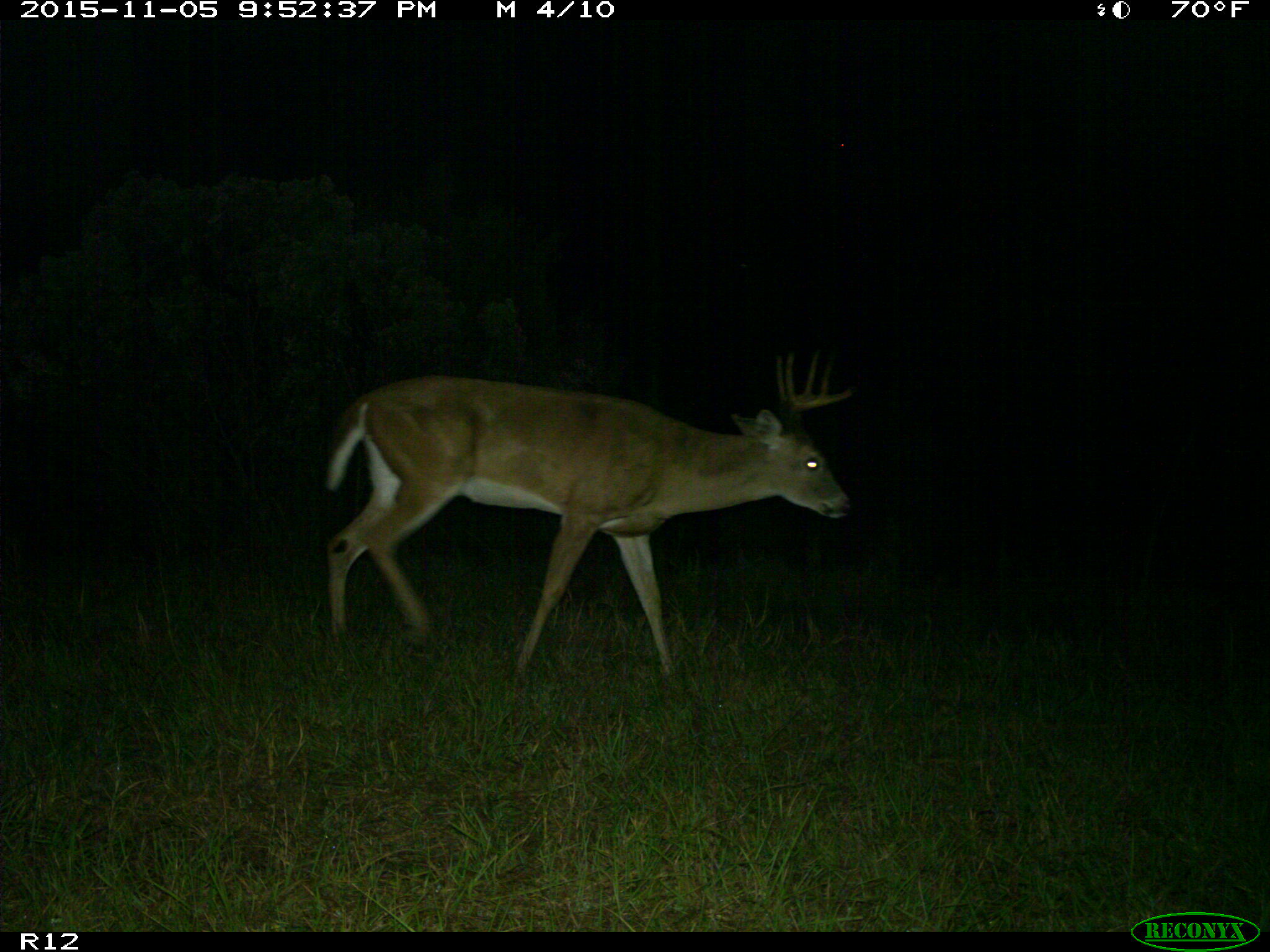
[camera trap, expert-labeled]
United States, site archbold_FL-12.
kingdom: Animalia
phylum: Chordata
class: Mammalia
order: Artiodactyla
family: Cervidae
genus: Odocoileus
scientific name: Odocoileus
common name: deer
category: unidentified deer